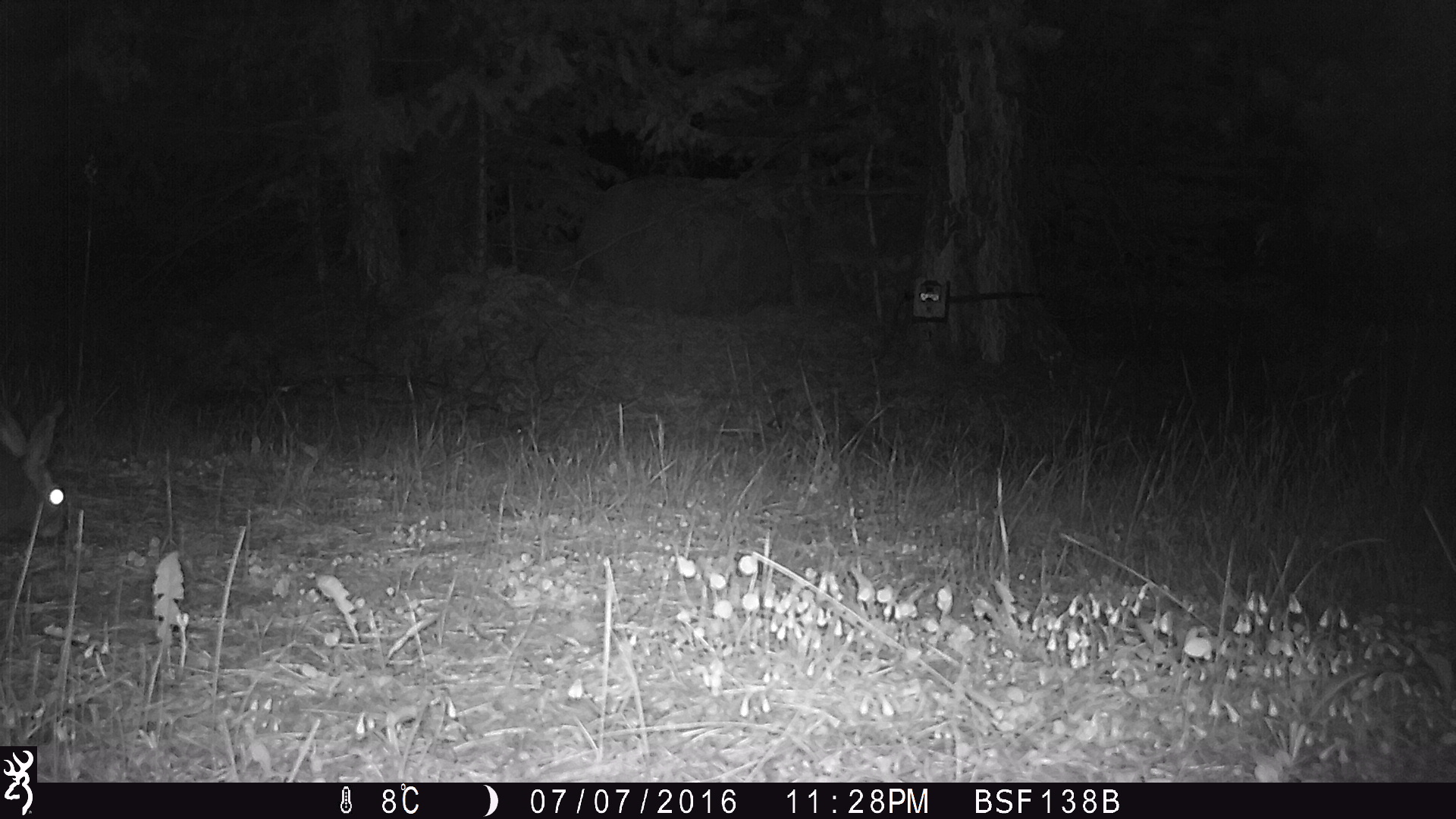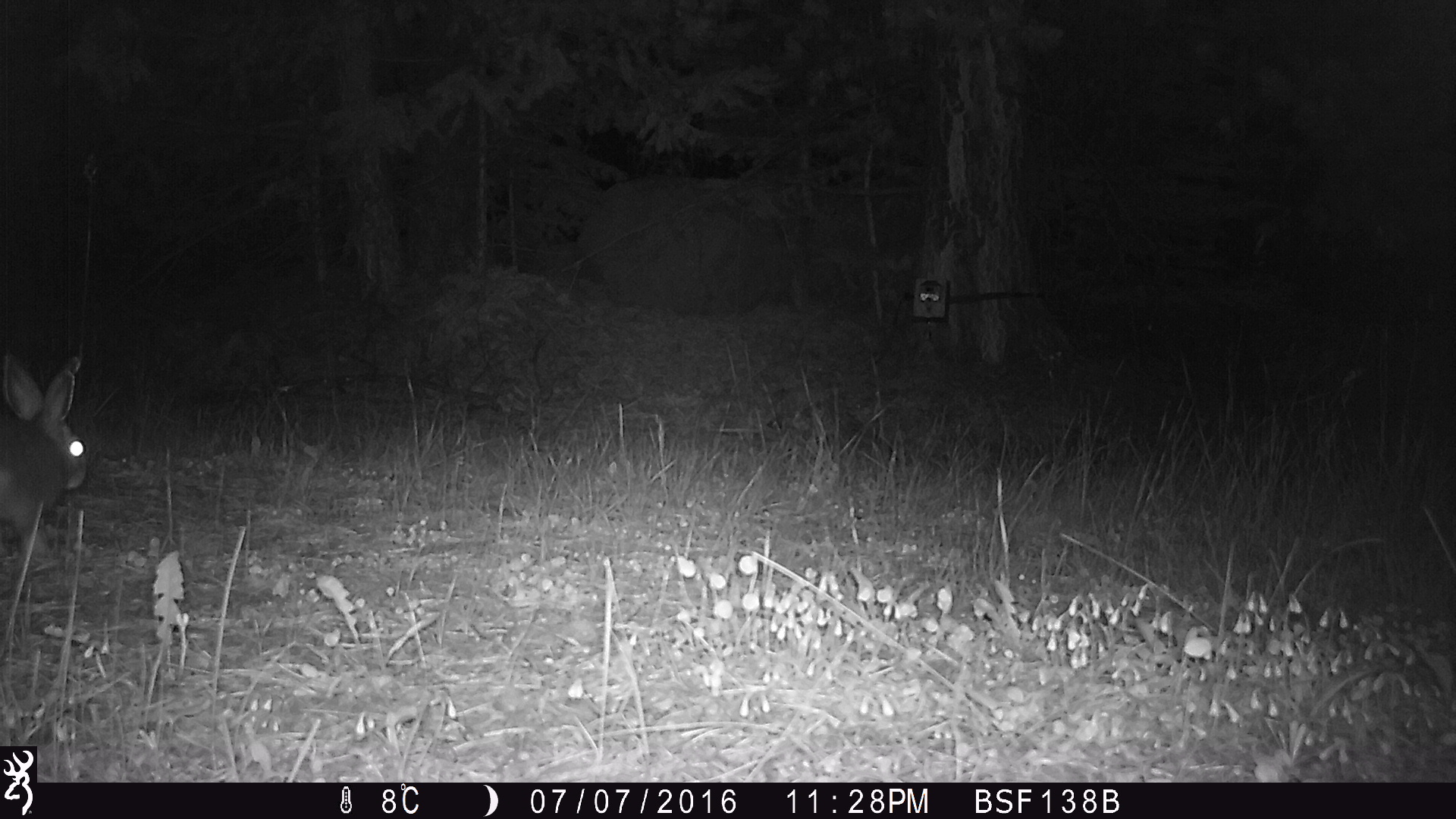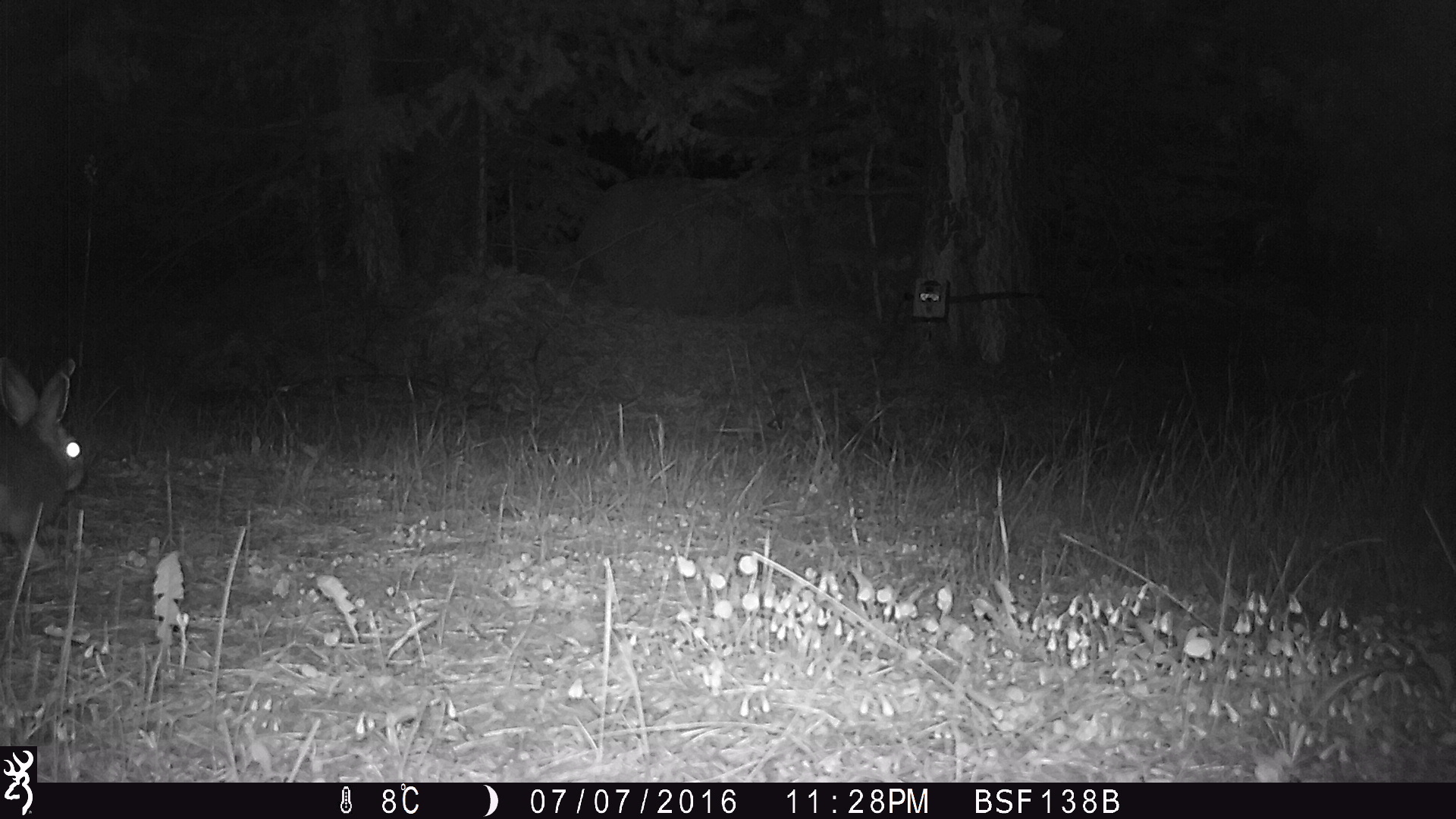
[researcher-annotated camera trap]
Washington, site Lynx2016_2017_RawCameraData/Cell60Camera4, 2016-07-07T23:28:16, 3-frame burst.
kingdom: Animalia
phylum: Chordata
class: Mammalia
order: Lagomorpha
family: Leporidae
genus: Lepus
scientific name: Lepus americanus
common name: snowshoe hare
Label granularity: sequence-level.